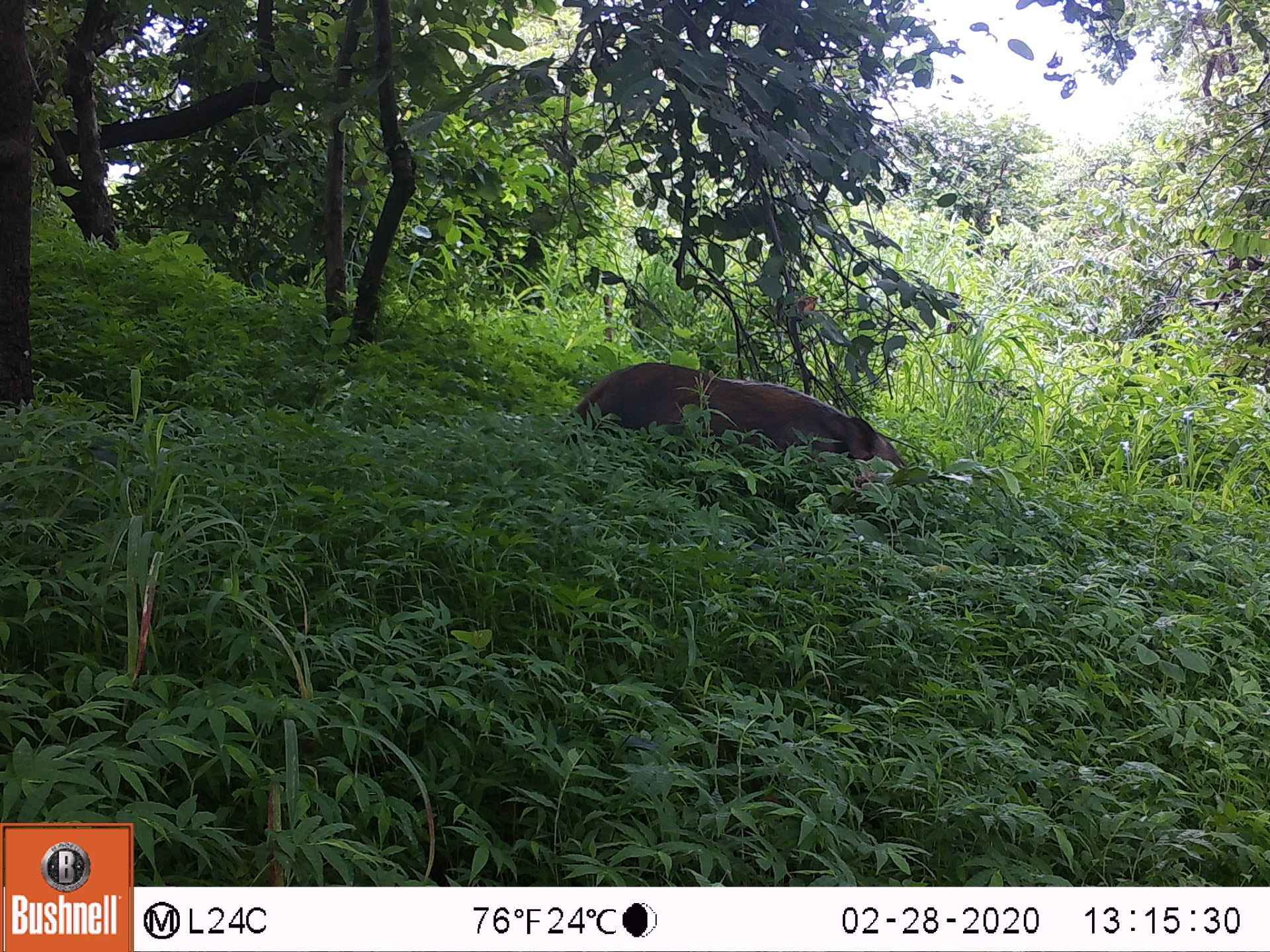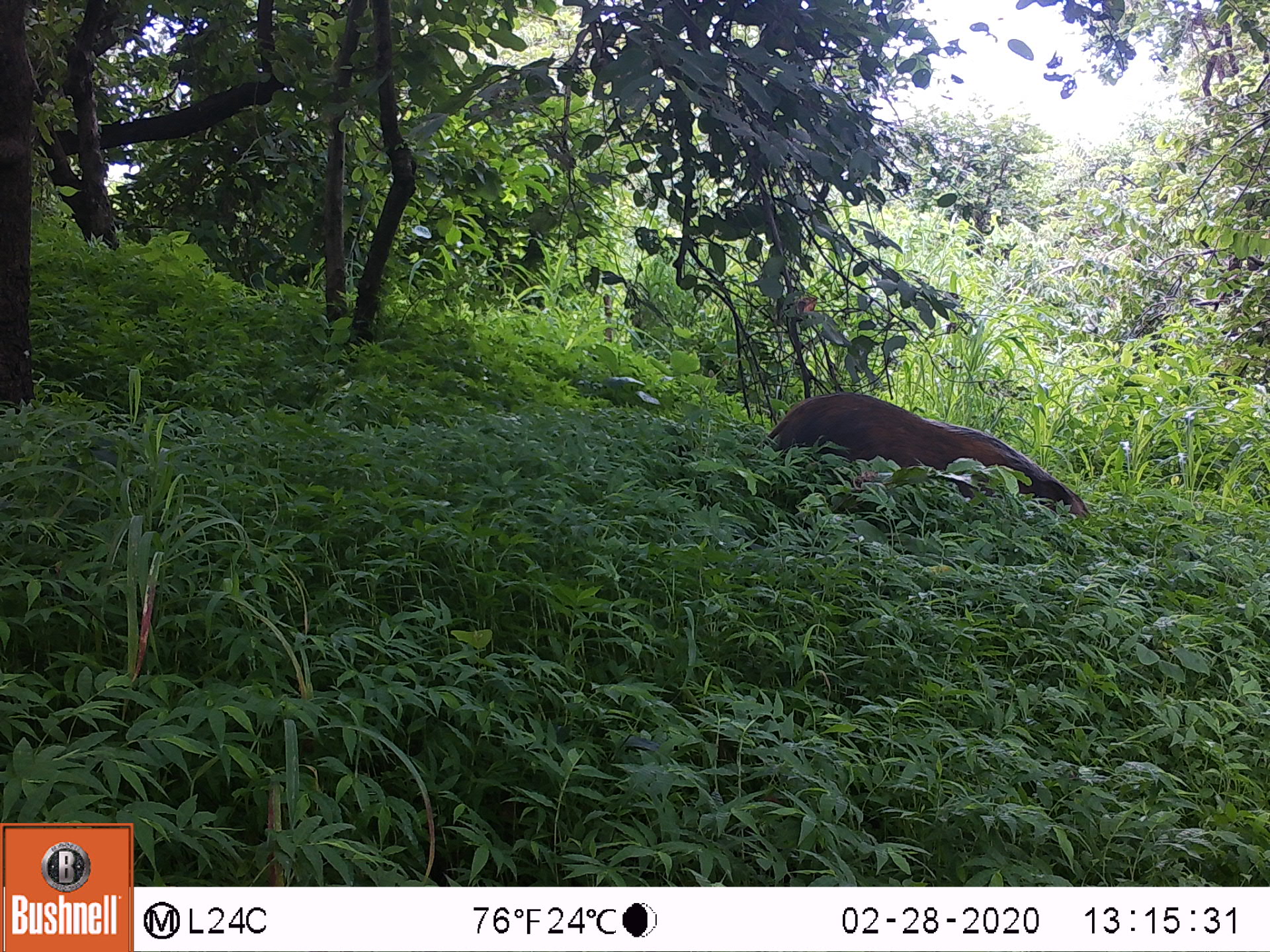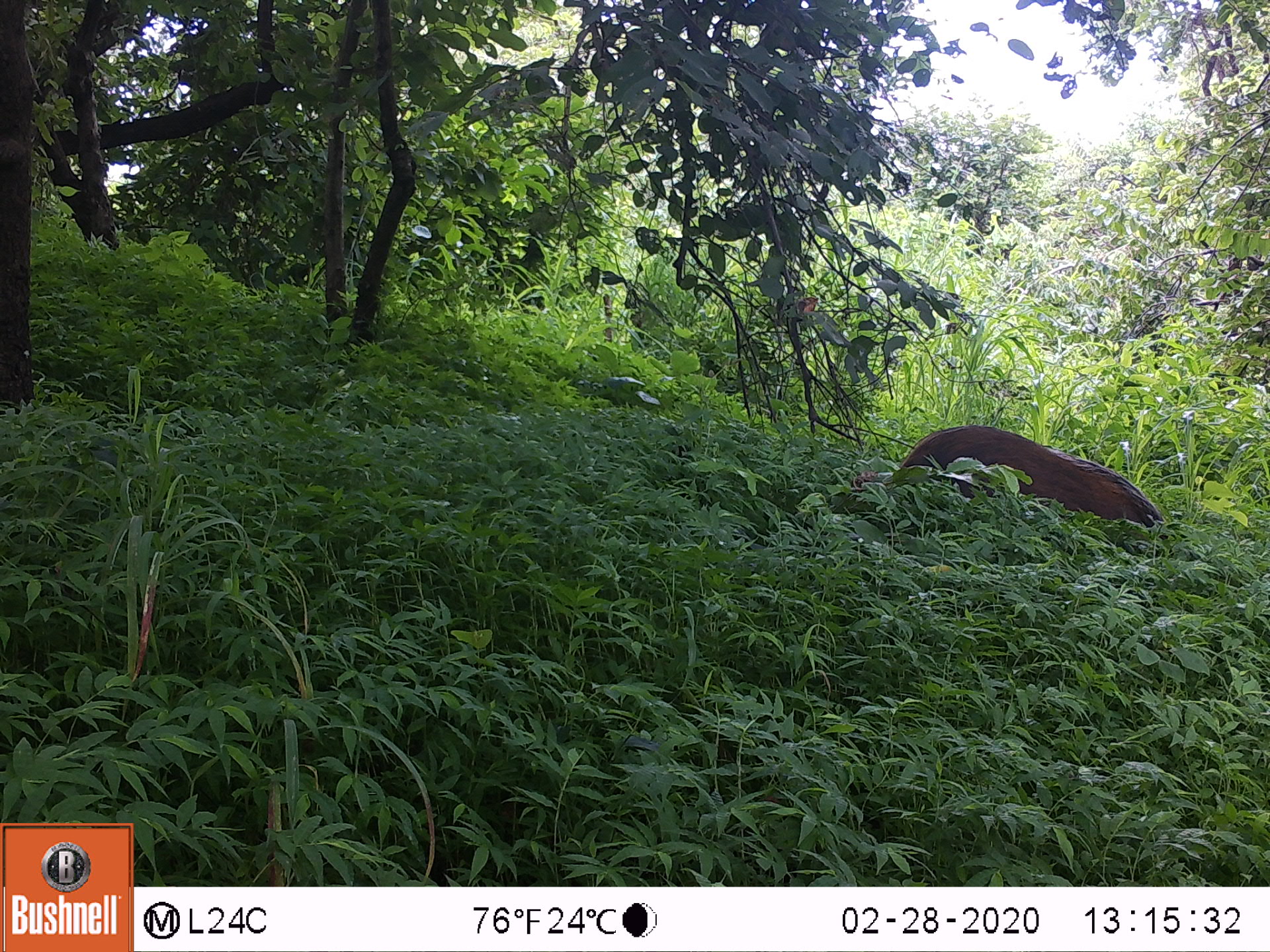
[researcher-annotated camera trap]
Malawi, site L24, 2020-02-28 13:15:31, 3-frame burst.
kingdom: Animalia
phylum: Chordata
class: Mammalia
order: Artiodactyla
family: Suidae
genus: Potamochoerus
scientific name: Potamochoerus larvatus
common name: bushpig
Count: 1.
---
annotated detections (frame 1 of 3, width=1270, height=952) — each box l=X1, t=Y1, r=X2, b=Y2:
bushpig: l=559, t=350, r=932, b=514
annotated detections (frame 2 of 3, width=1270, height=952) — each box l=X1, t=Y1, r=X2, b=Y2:
bushpig: l=757, t=380, r=1099, b=537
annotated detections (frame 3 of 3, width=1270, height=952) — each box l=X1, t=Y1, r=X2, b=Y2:
bushpig: l=885, t=416, r=1179, b=544